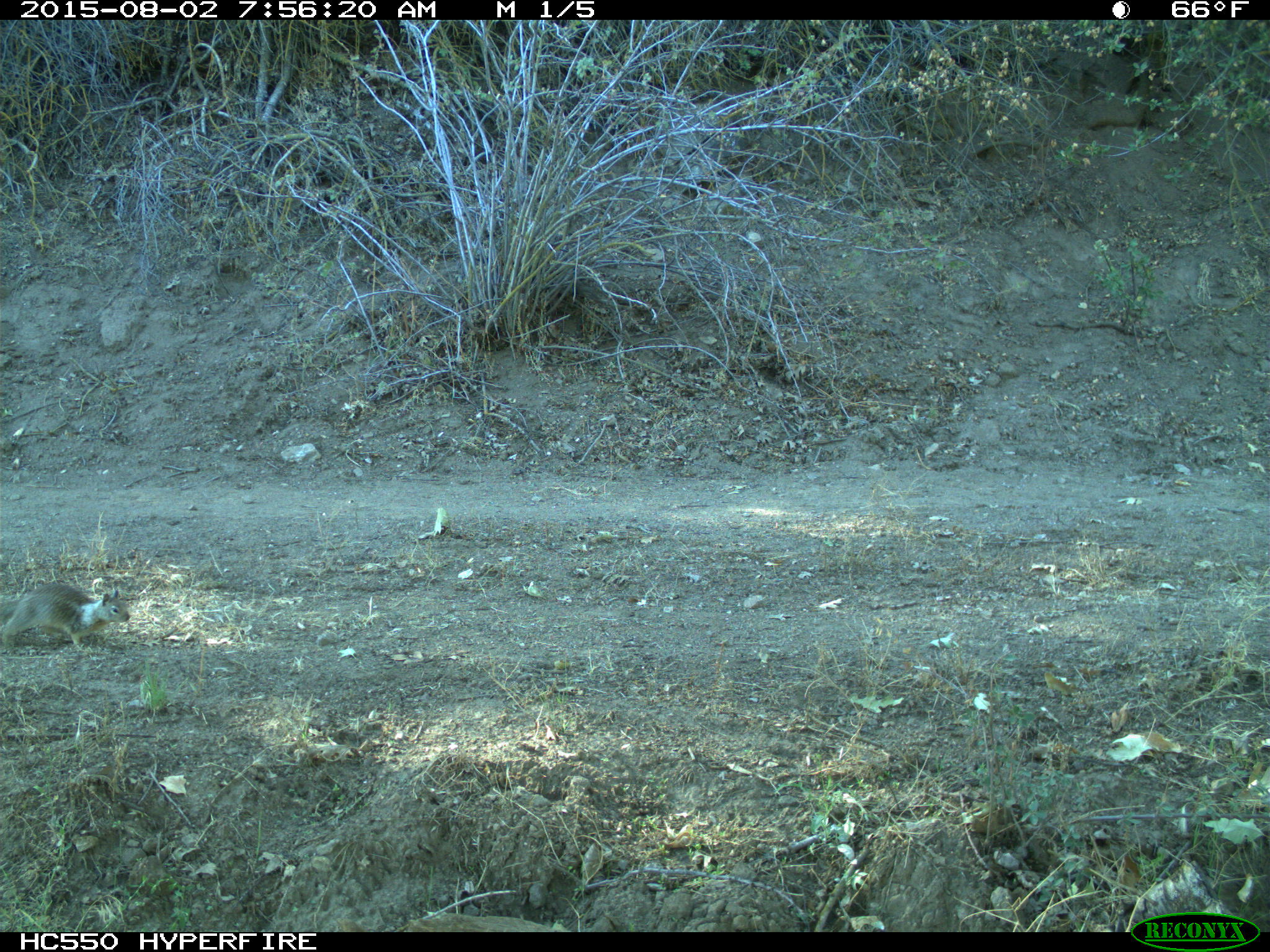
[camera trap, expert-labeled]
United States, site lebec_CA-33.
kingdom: Animalia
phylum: Chordata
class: Mammalia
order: Rodentia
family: Sciuridae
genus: Otospermophilus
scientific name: Otospermophilus beecheyi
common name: california ground squirrel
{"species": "Otospermophilus beecheyi (california ground squirrel)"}